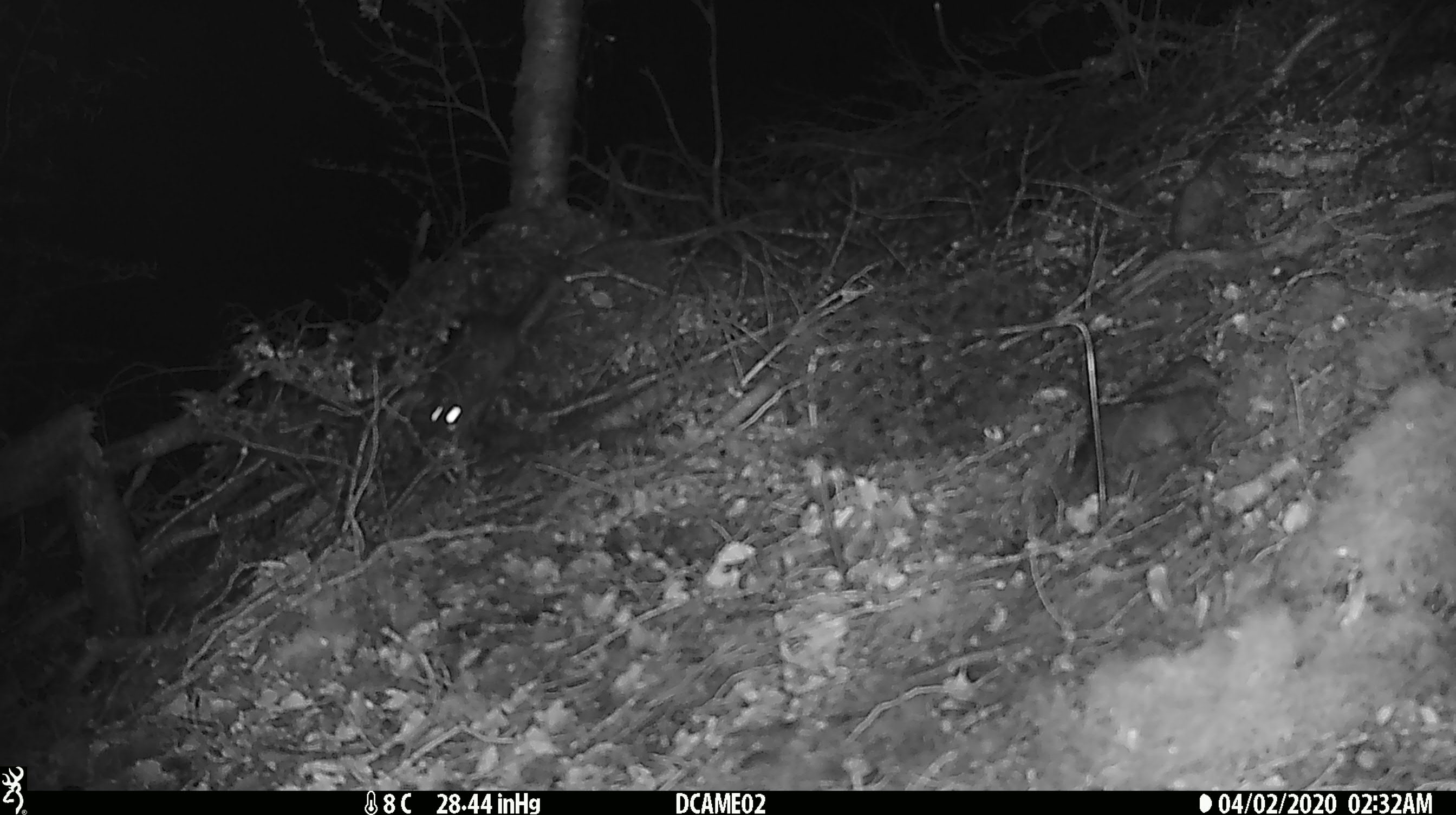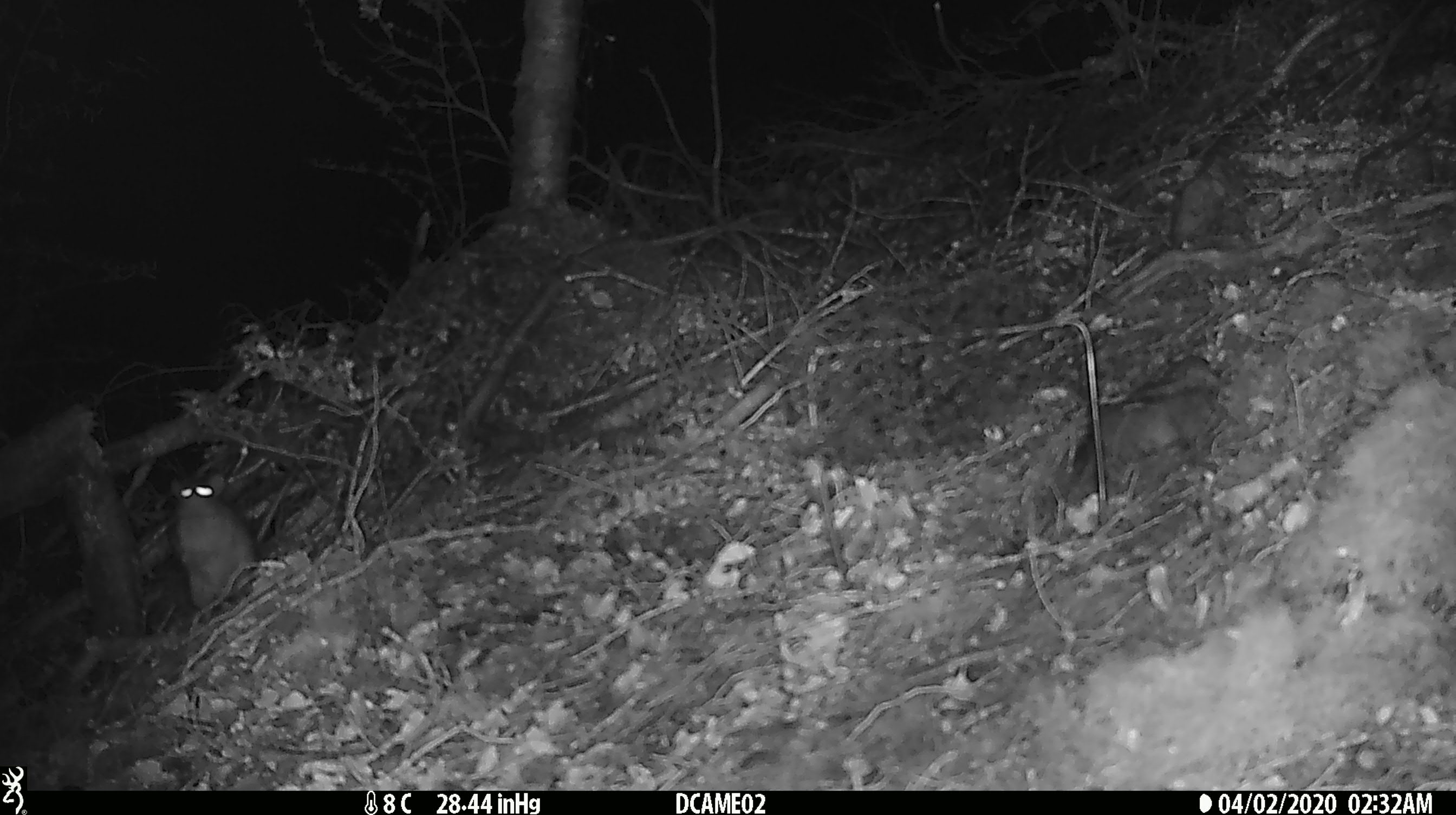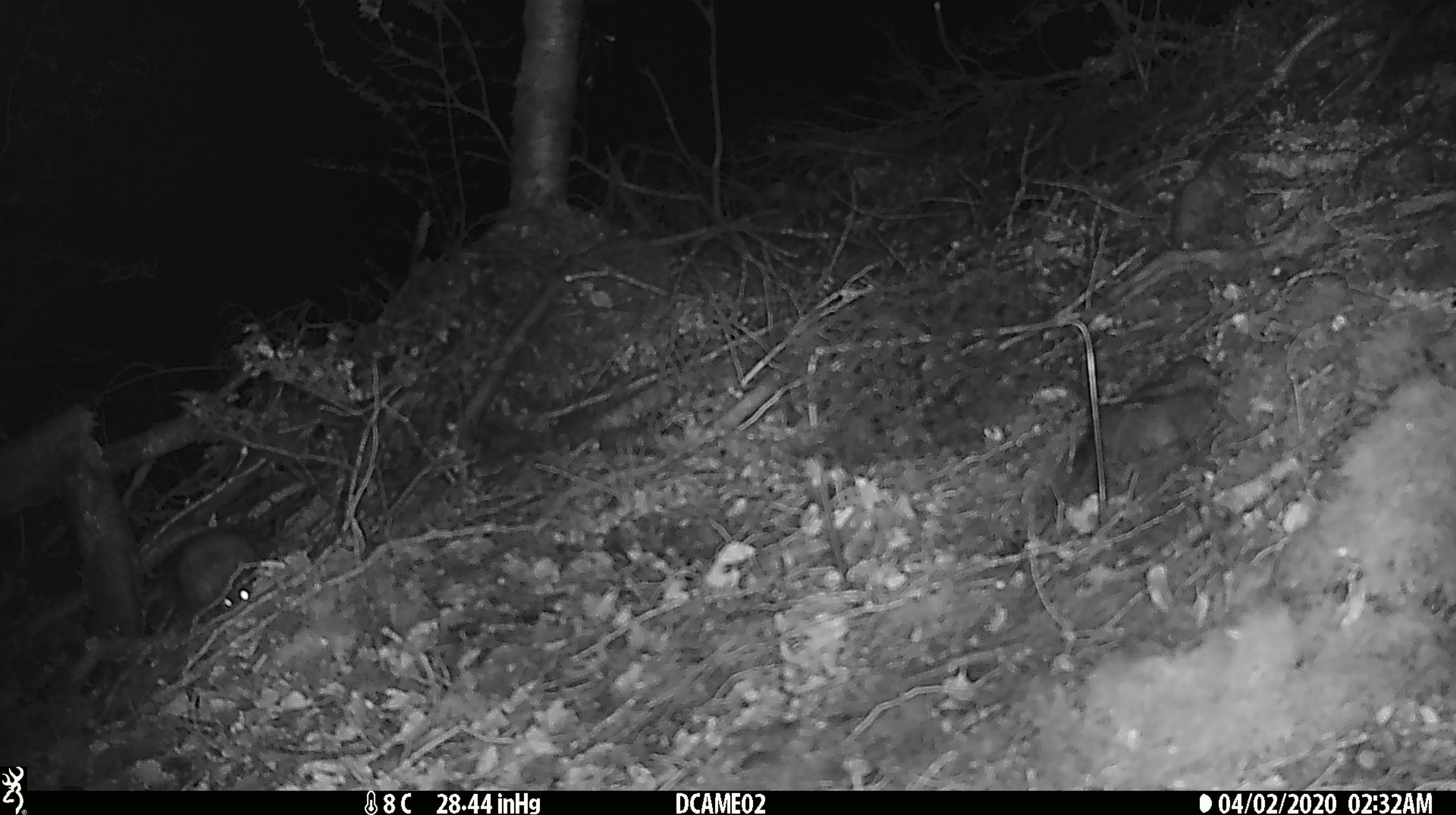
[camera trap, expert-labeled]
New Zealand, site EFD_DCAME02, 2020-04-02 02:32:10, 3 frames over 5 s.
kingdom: Animalia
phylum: Chordata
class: Mammalia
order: Rodentia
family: Muridae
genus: Rattus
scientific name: Rattus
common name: rat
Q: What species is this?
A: Rat (Rattus).